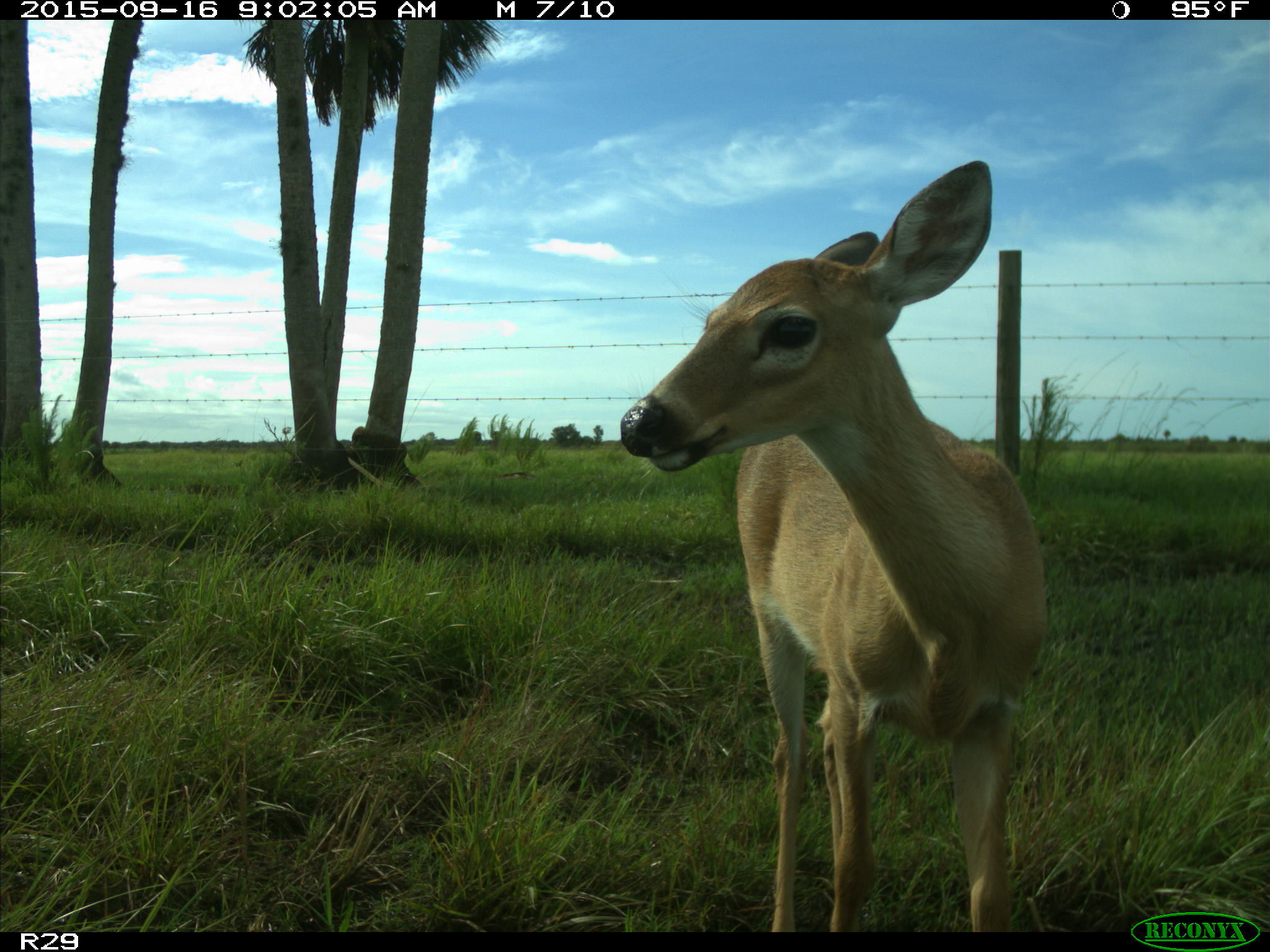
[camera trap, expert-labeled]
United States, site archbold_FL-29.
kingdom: Animalia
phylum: Chordata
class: Mammalia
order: Artiodactyla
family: Cervidae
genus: Odocoileus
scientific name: Odocoileus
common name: deer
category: unidentified deer